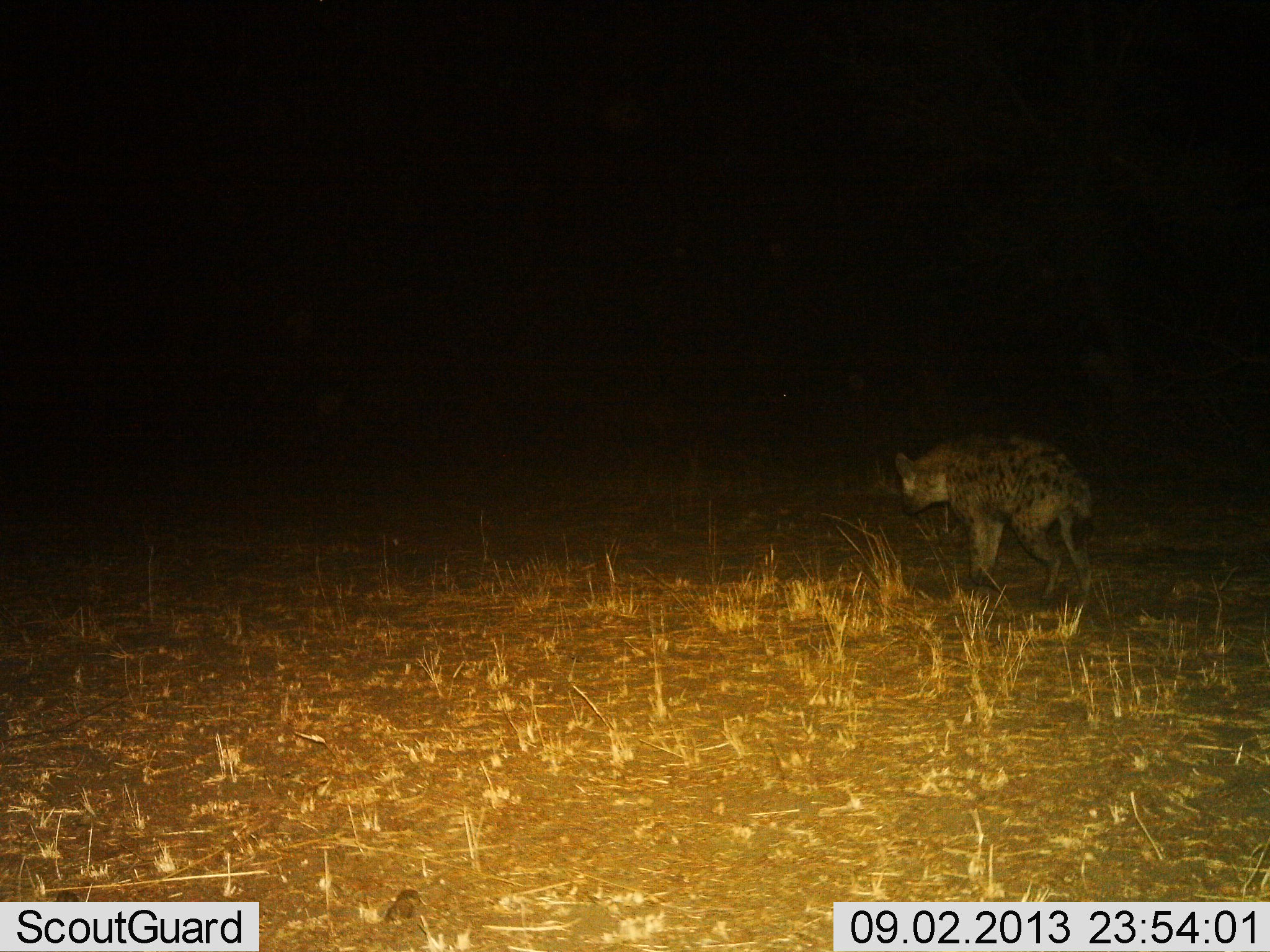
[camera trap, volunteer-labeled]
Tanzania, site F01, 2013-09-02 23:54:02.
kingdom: Animalia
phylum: Chordata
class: Mammalia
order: Carnivora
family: Hyaenidae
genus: Crocuta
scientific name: Crocuta crocuta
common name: spotted hyena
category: hyenaspotted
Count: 1.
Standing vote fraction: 18%.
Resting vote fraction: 0%.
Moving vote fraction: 77%.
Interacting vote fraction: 5%.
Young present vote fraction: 0%.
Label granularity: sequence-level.